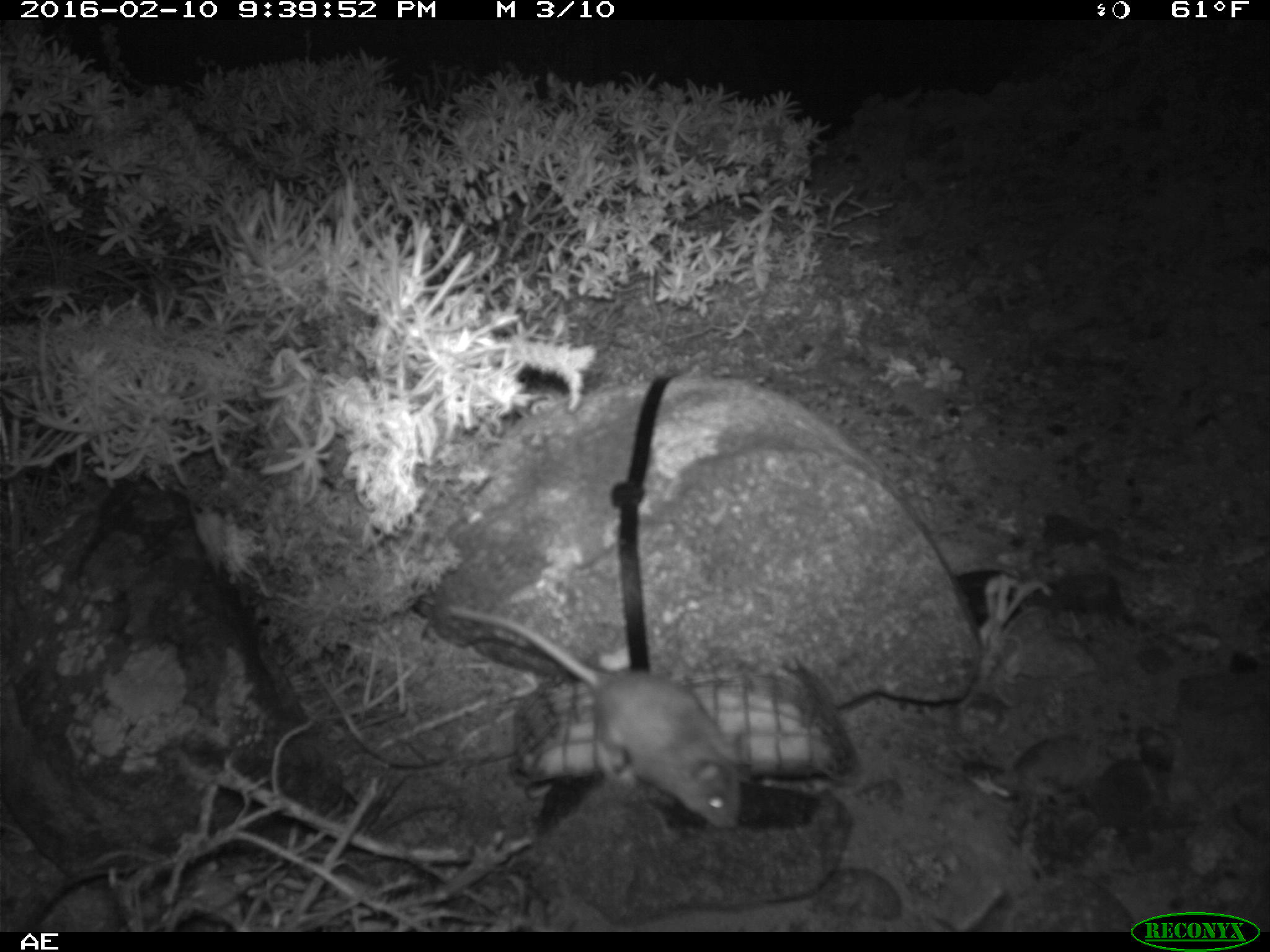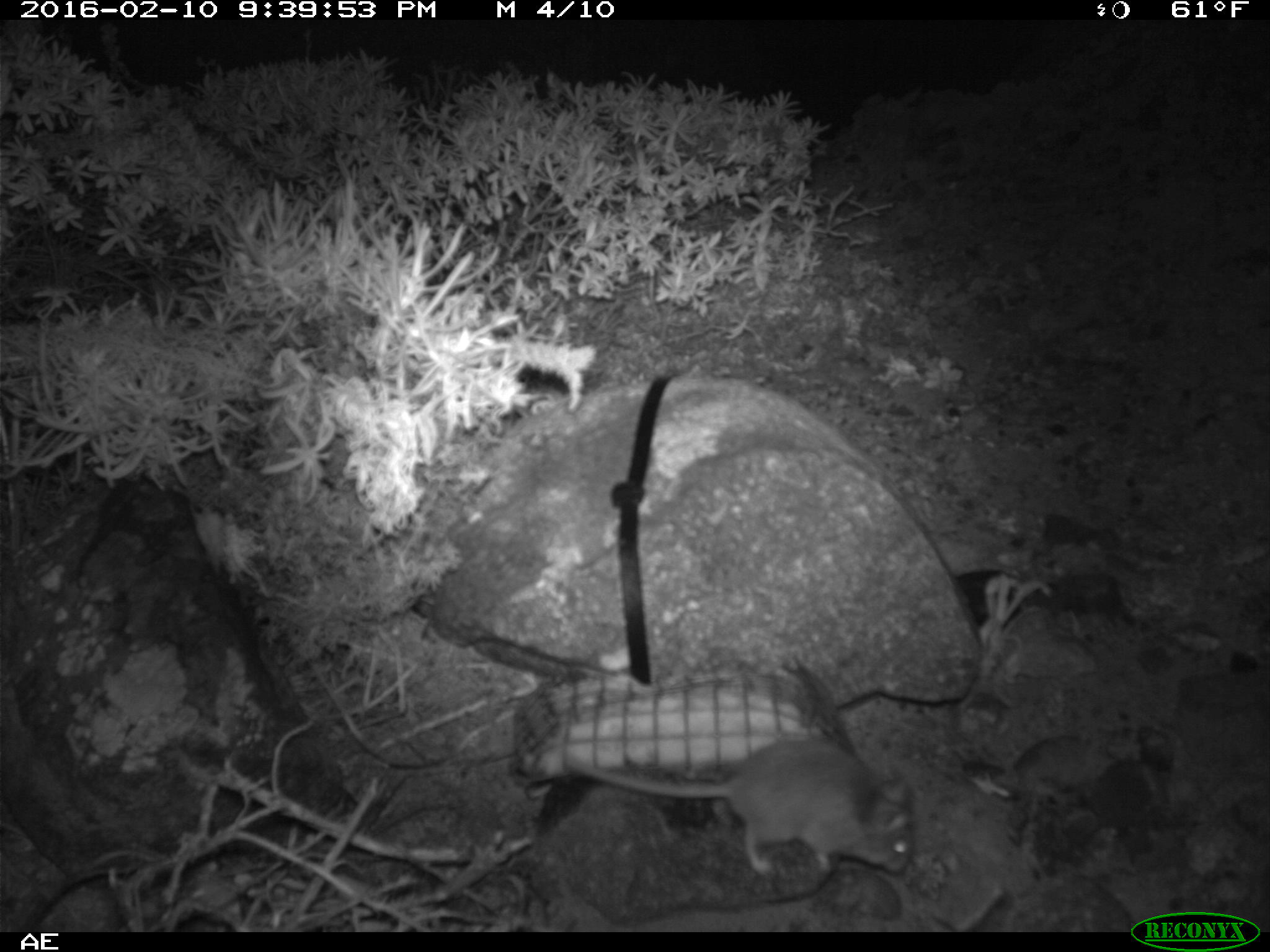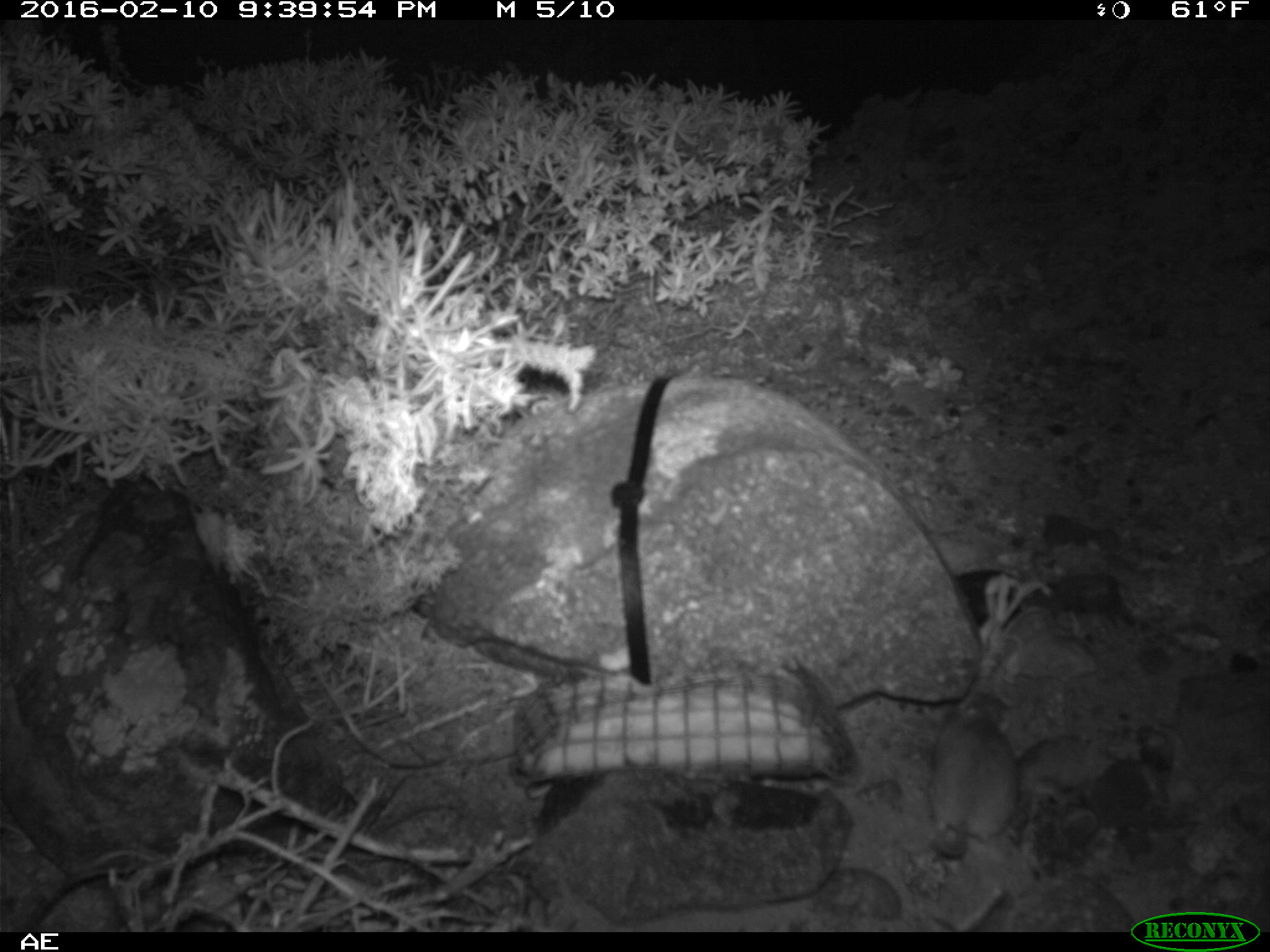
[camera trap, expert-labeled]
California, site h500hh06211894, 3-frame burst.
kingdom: Animalia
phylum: Chordata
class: Mammalia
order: Rodentia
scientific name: Rodentia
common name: rodent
Rodent (Rodentia).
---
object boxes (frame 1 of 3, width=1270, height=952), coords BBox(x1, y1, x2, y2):
rodent: BBox(441, 605, 746, 835)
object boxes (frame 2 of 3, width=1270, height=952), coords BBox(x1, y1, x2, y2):
rodent: BBox(564, 738, 914, 876)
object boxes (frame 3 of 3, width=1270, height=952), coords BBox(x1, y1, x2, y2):
rodent: BBox(930, 685, 1021, 860)